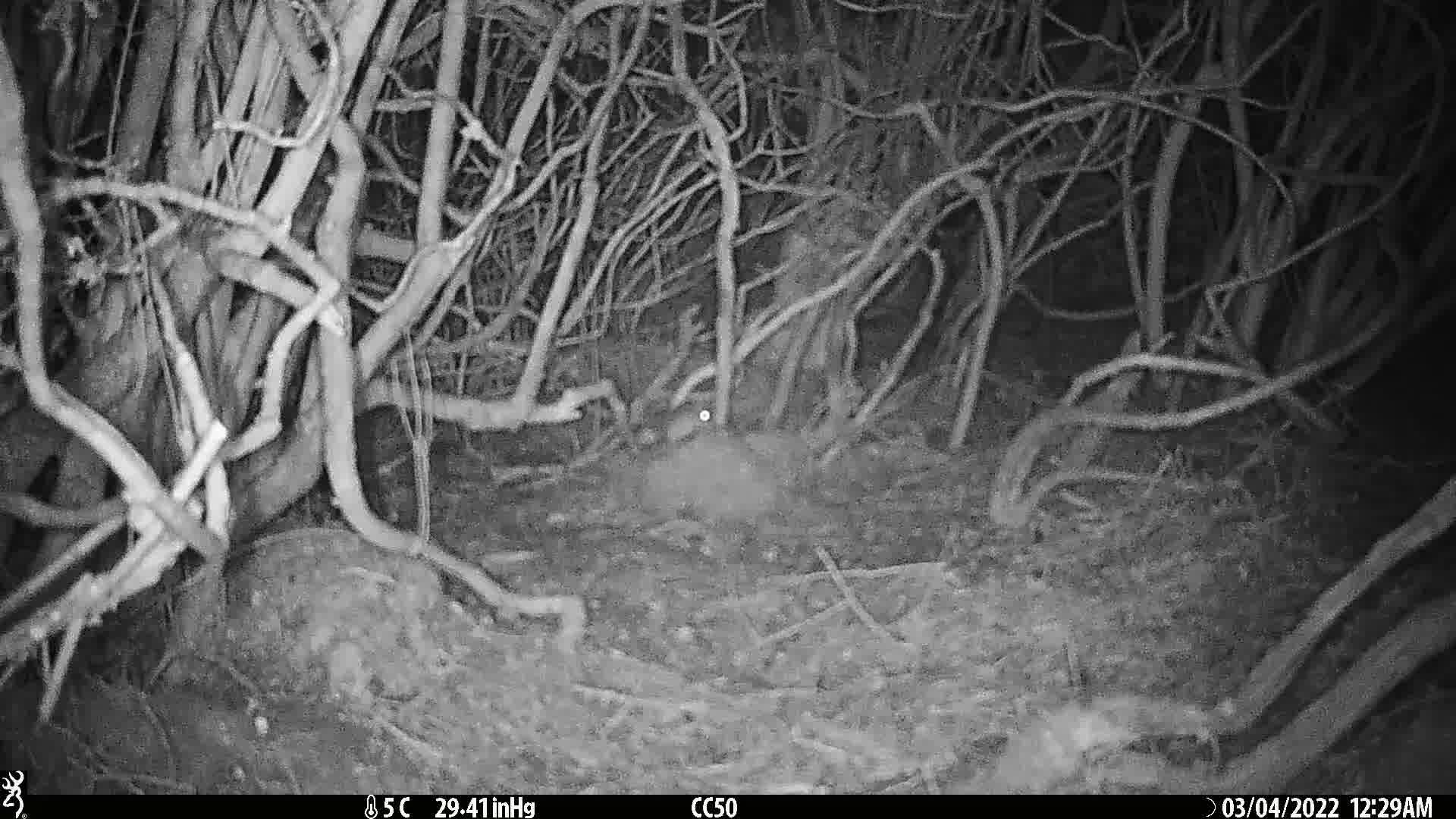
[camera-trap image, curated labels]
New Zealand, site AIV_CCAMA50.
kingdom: Animalia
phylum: Chordata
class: Mammalia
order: Rodentia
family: Muridae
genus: Mus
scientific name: Mus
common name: mouse